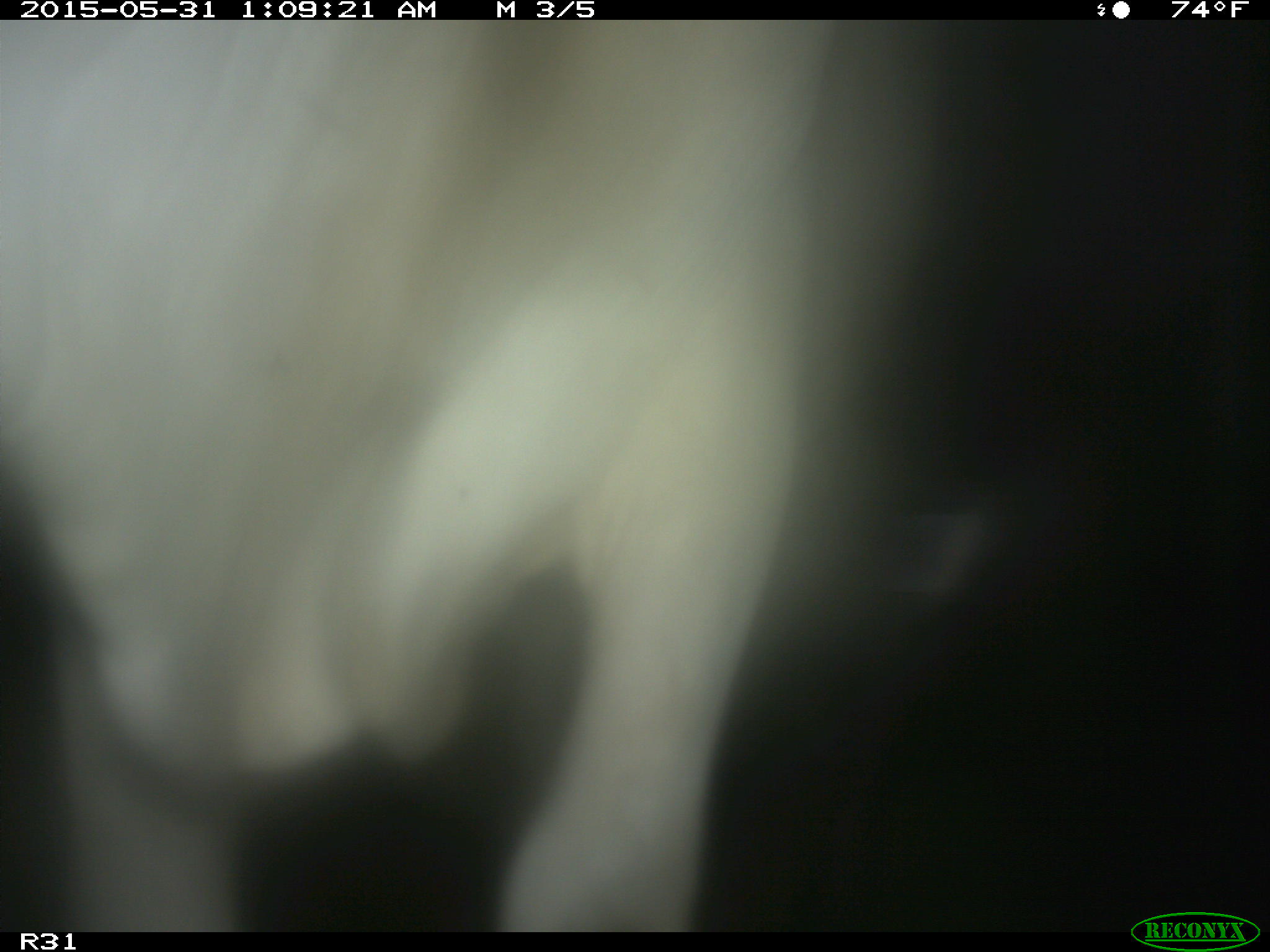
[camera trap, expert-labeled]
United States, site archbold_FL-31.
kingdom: Animalia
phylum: Chordata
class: Mammalia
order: Artiodactyla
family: Bovidae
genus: Bos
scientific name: Bos taurus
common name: domestic cow